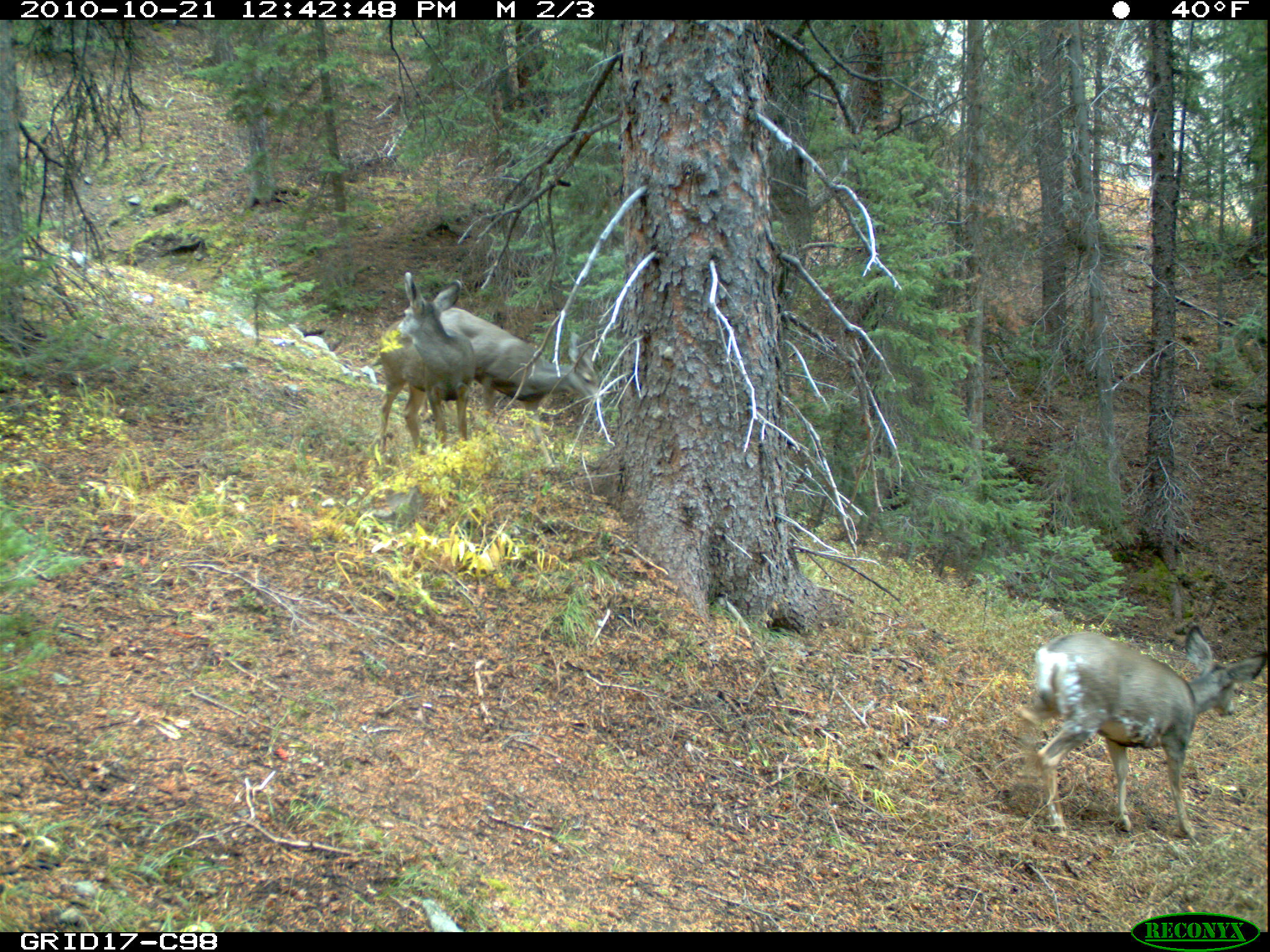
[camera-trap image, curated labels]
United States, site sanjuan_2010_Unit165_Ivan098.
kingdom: Animalia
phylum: Chordata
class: Mammalia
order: Artiodactyla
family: Cervidae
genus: Odocoileus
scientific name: Odocoileus hemionus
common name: mule deer